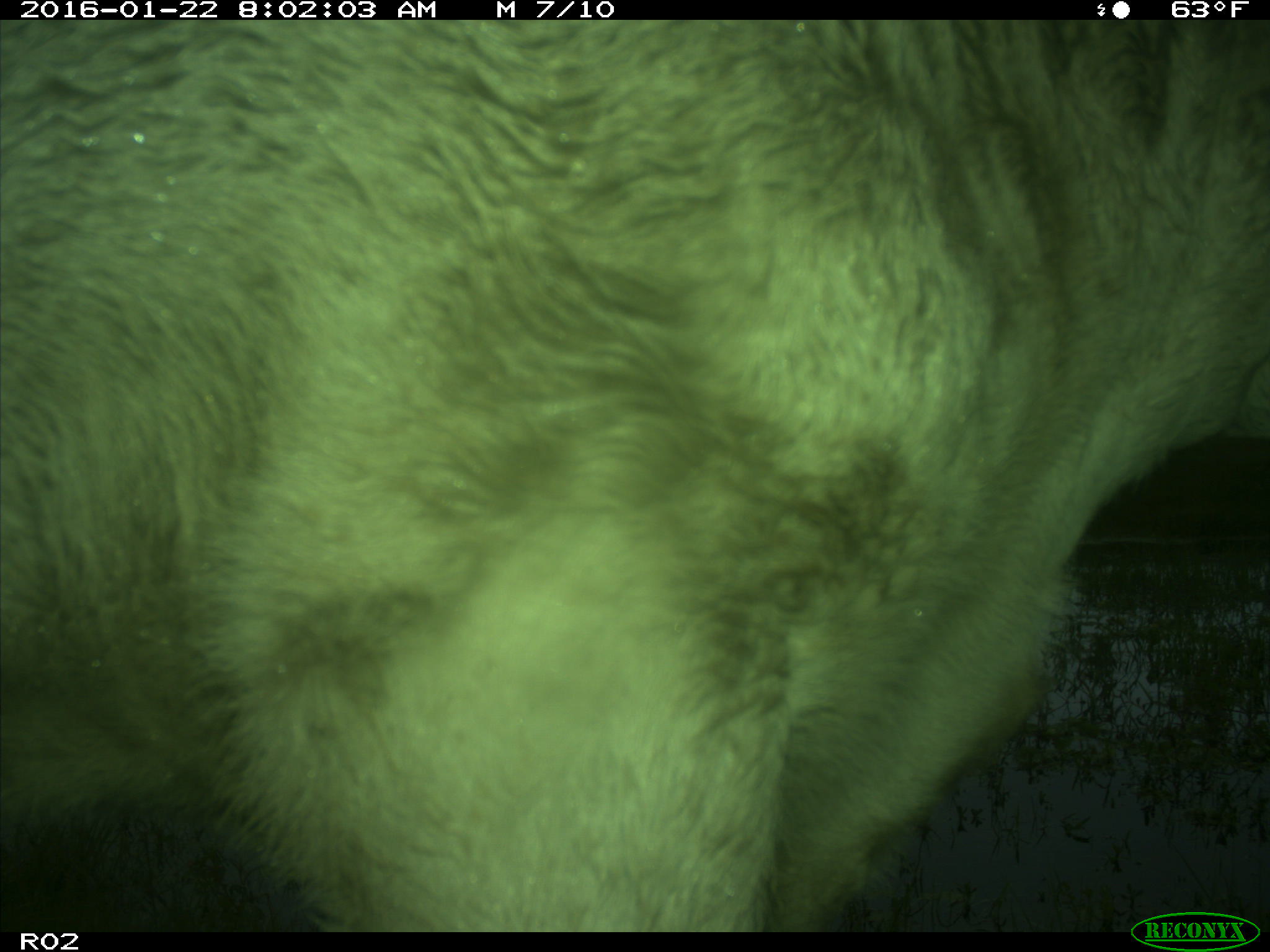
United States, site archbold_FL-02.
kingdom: Animalia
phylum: Chordata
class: Mammalia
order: Artiodactyla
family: Bovidae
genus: Bos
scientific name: Bos taurus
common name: domestic cow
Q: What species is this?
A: Bos taurus (domestic cow).